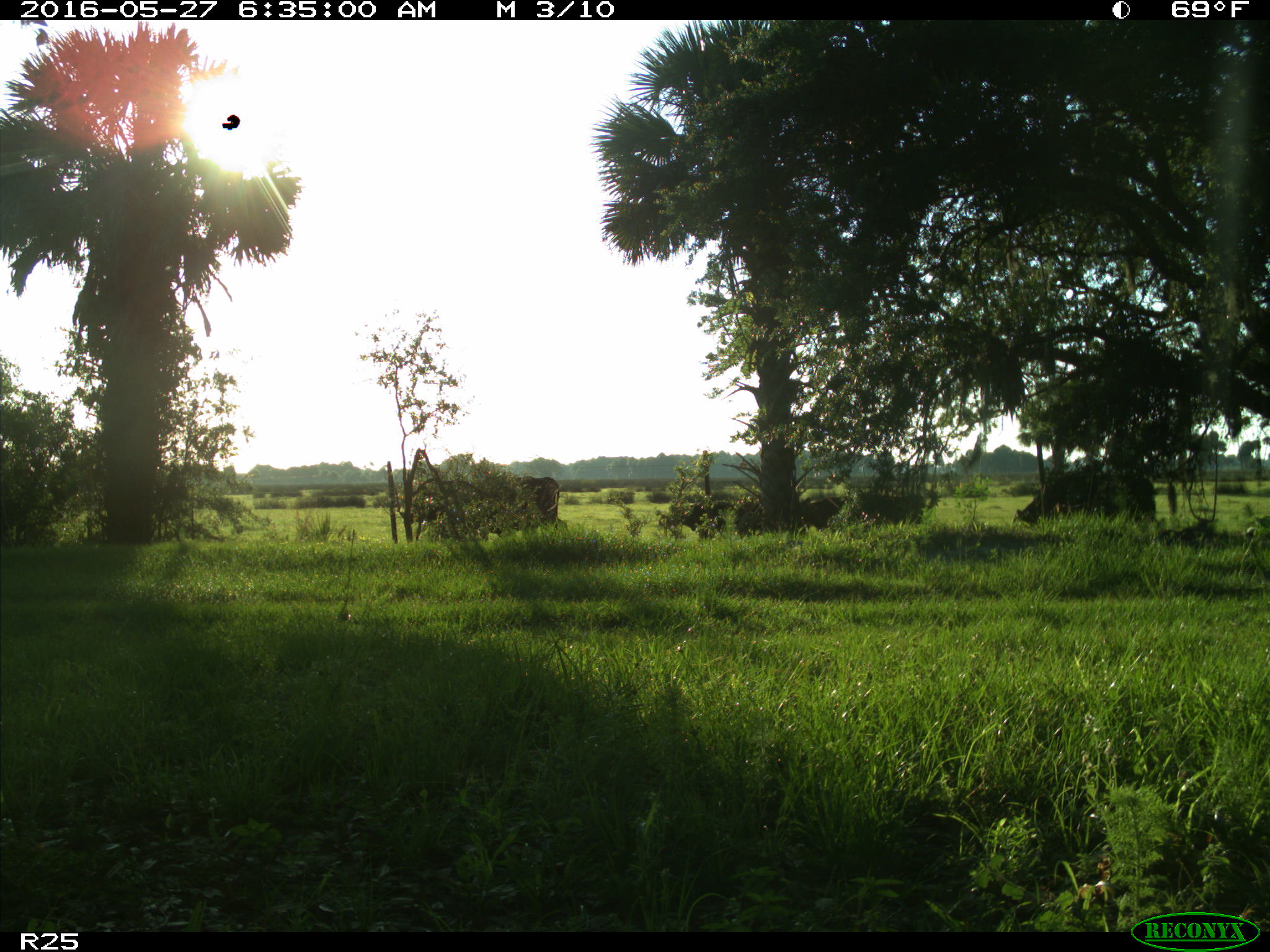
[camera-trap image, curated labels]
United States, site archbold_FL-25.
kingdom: Animalia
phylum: Chordata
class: Mammalia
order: Artiodactyla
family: Bovidae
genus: Bos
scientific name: Bos taurus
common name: domestic cow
Bos taurus (domestic cow).